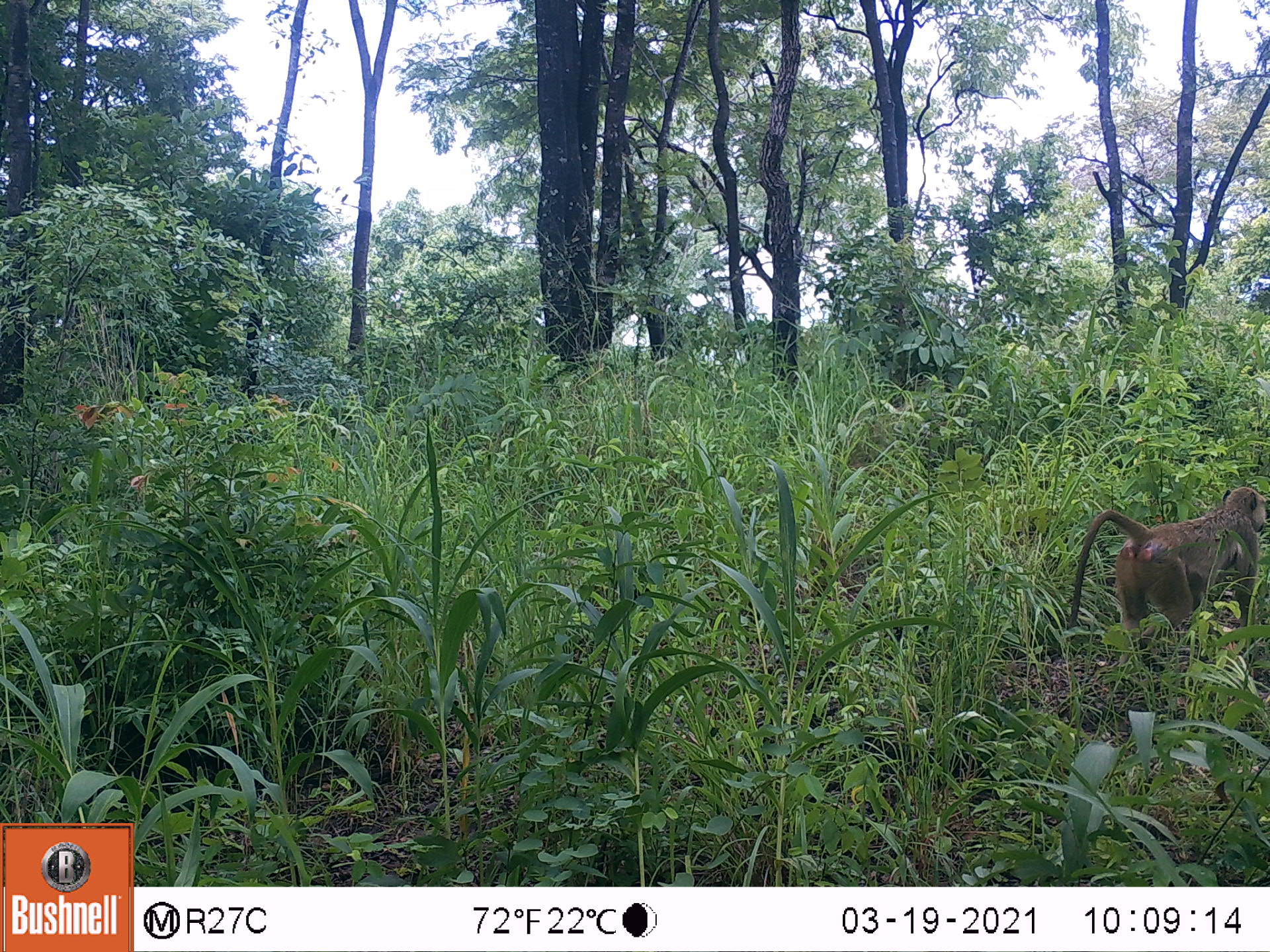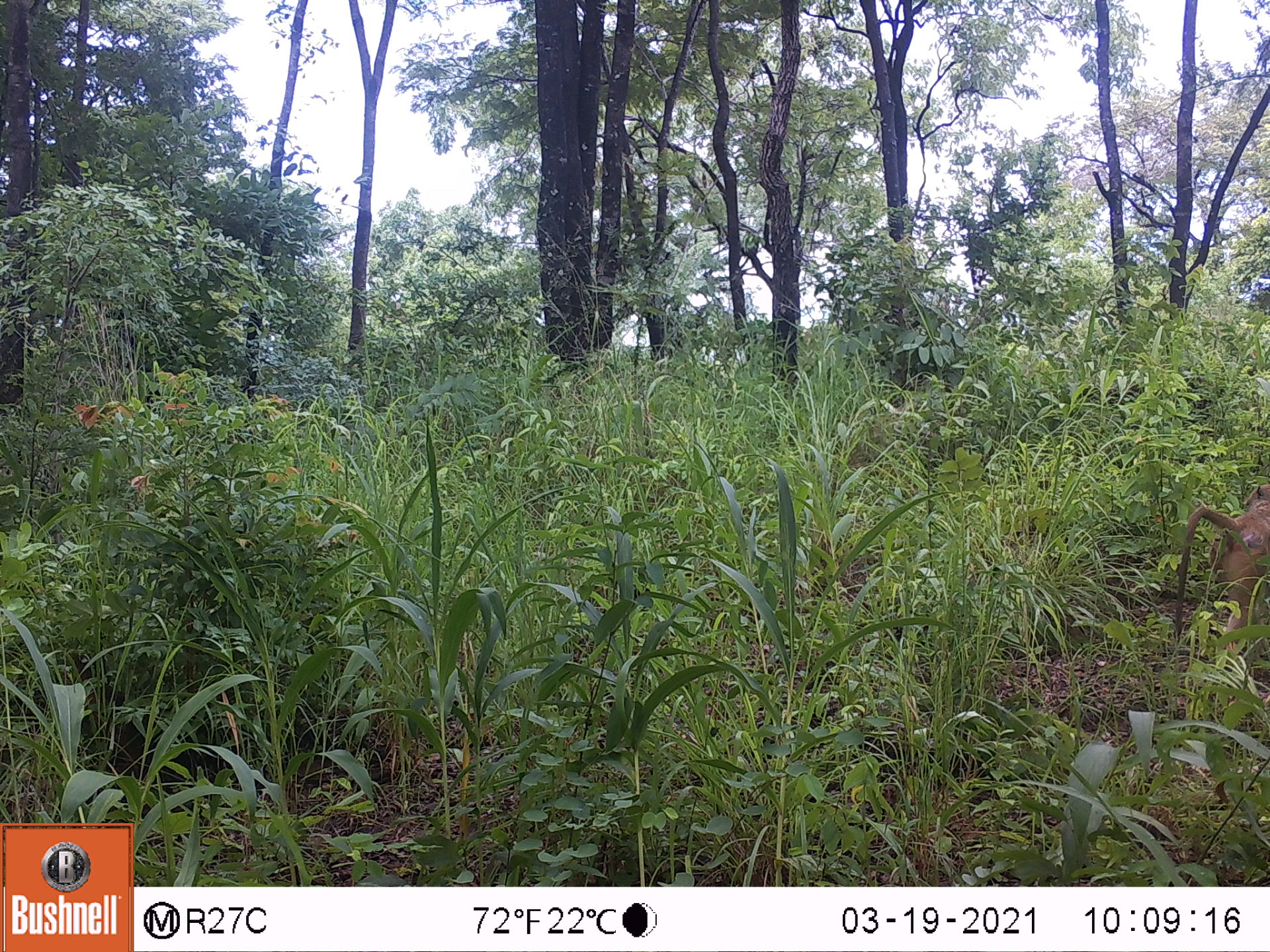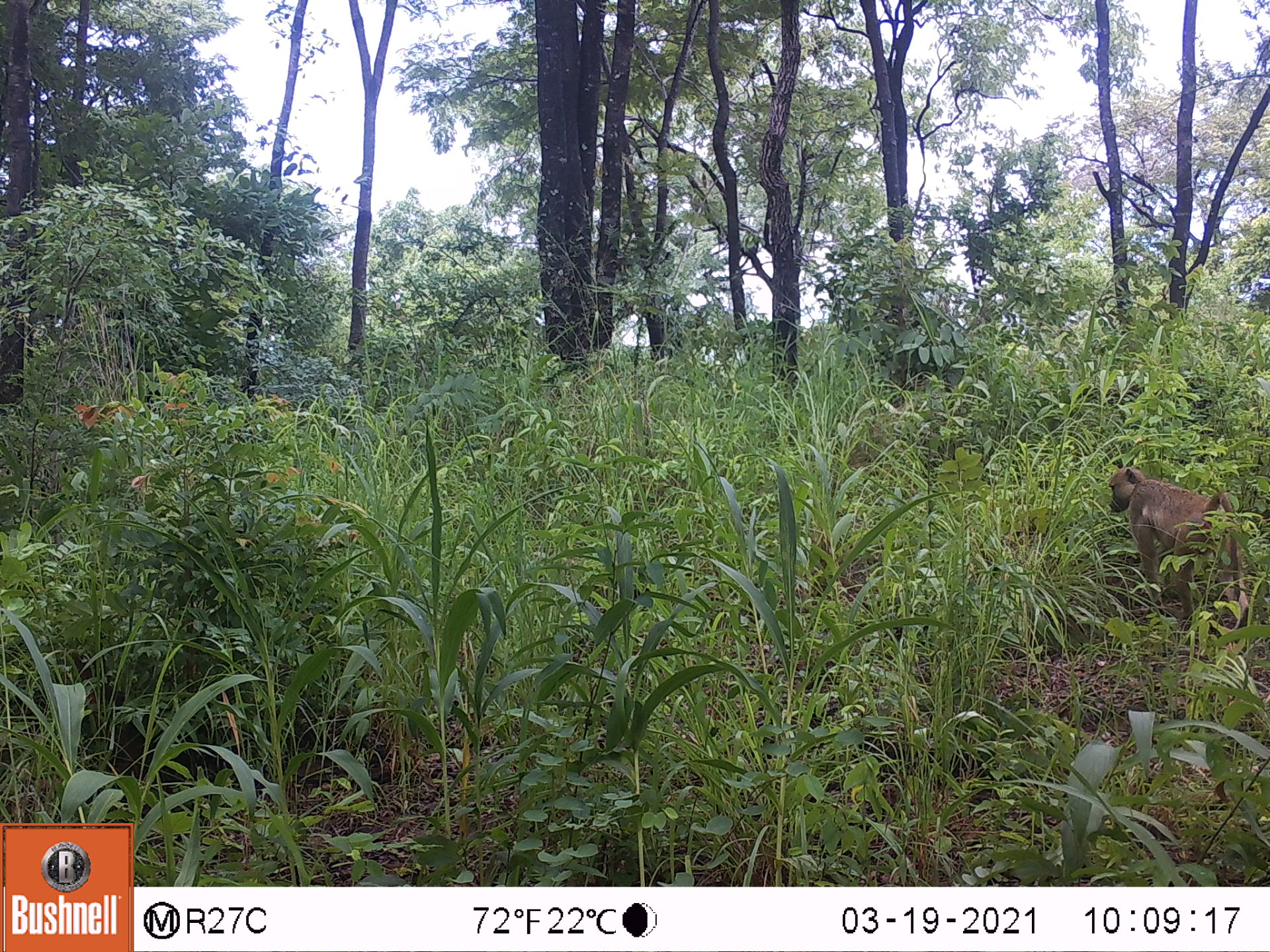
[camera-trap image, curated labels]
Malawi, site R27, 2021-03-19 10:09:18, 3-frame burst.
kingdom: Animalia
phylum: Chordata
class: Mammalia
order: Primates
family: Cercopithecidae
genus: Papio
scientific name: Papio cynocephalus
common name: yellow baboon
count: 1